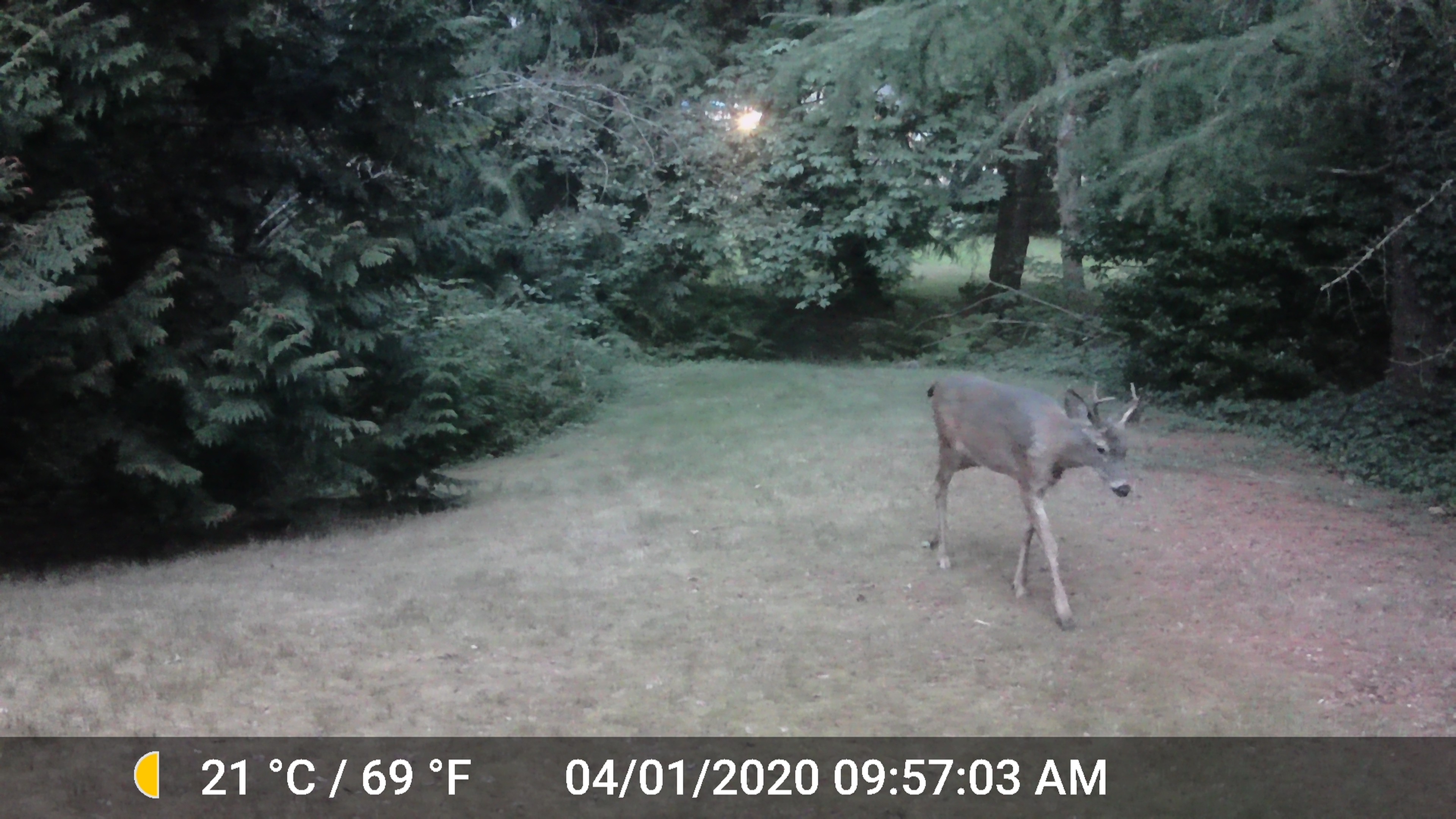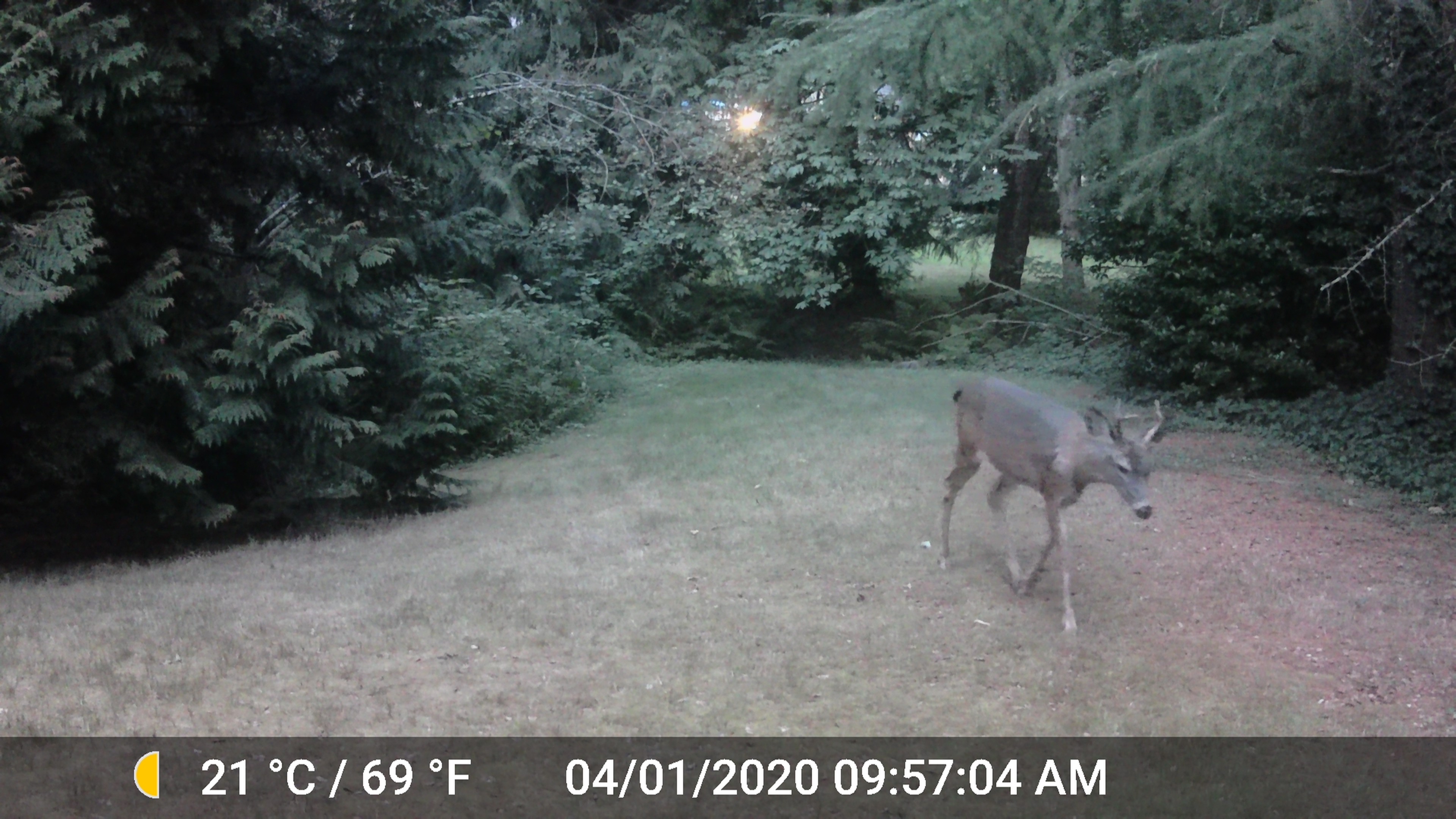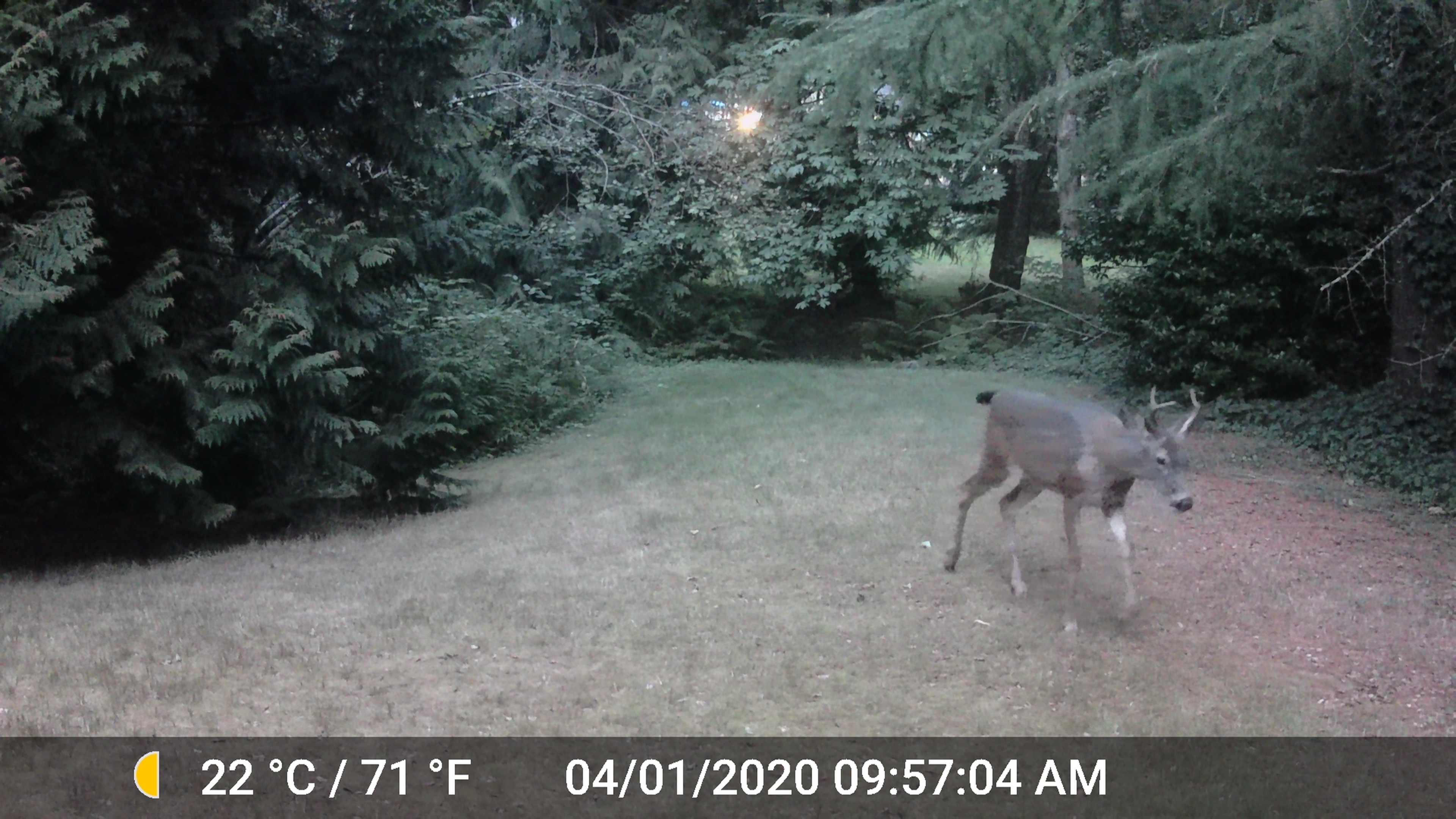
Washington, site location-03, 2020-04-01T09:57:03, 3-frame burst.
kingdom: Animalia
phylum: Chordata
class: Mammalia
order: Artiodactyla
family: Cervidae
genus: Odocoileus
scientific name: Odocoileus hemionus columbianus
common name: columbian blacktail deer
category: deer